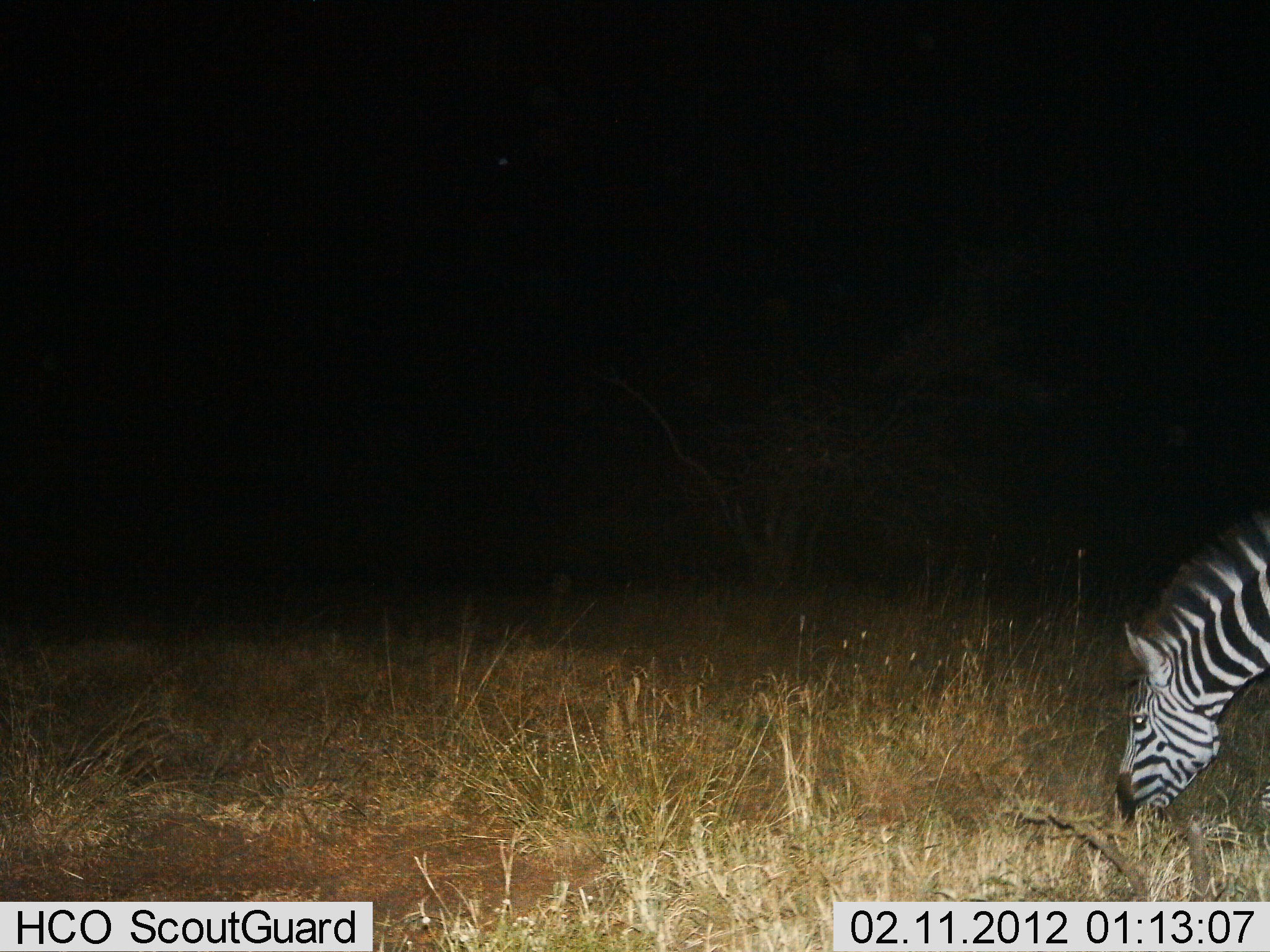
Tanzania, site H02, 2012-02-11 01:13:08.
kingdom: Animalia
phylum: Chordata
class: Mammalia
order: Perissodactyla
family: Equidae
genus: Equus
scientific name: Equus quagga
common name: plains zebra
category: zebra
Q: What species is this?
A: Zebra (plains zebra) (Equus quagga).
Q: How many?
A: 1.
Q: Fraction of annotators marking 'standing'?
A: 13%.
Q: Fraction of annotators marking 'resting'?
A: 0%.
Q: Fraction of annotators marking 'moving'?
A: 3%.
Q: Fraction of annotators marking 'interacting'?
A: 0%.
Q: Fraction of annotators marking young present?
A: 0%.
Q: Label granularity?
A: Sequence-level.